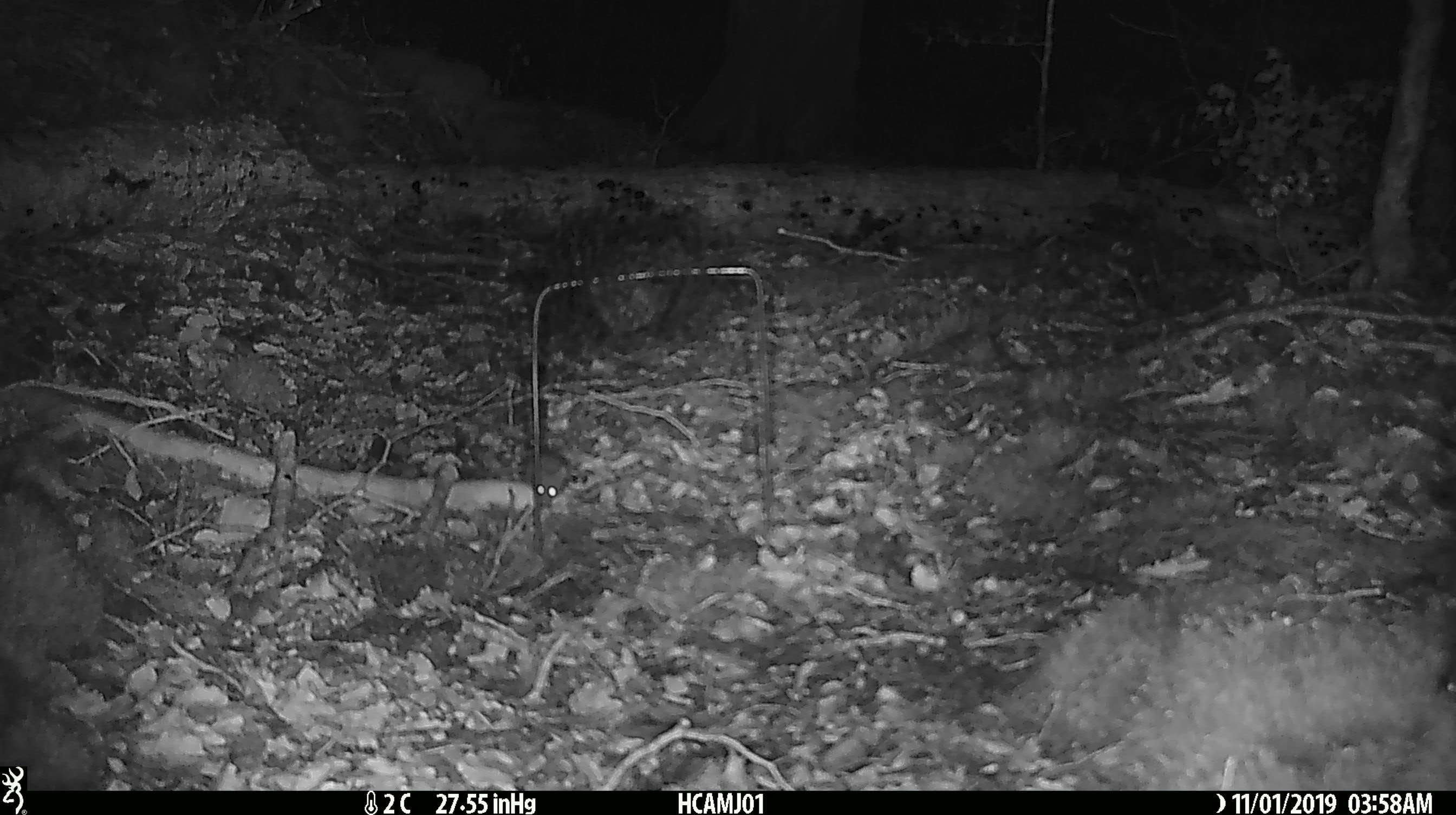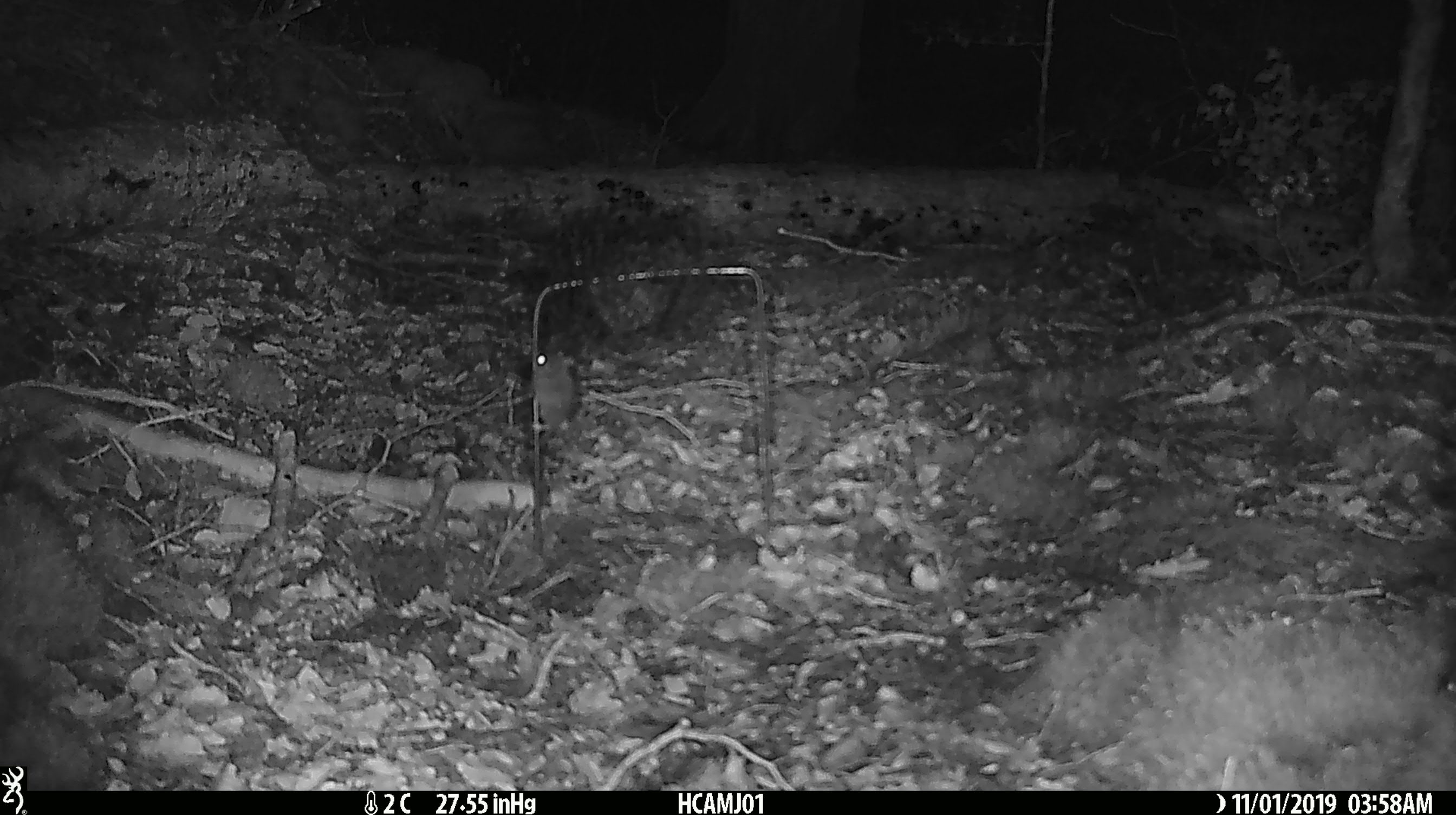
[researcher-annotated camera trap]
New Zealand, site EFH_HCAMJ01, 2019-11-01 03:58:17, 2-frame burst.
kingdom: Animalia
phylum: Chordata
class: Mammalia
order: Rodentia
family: Muridae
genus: Mus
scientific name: Mus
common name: mouse